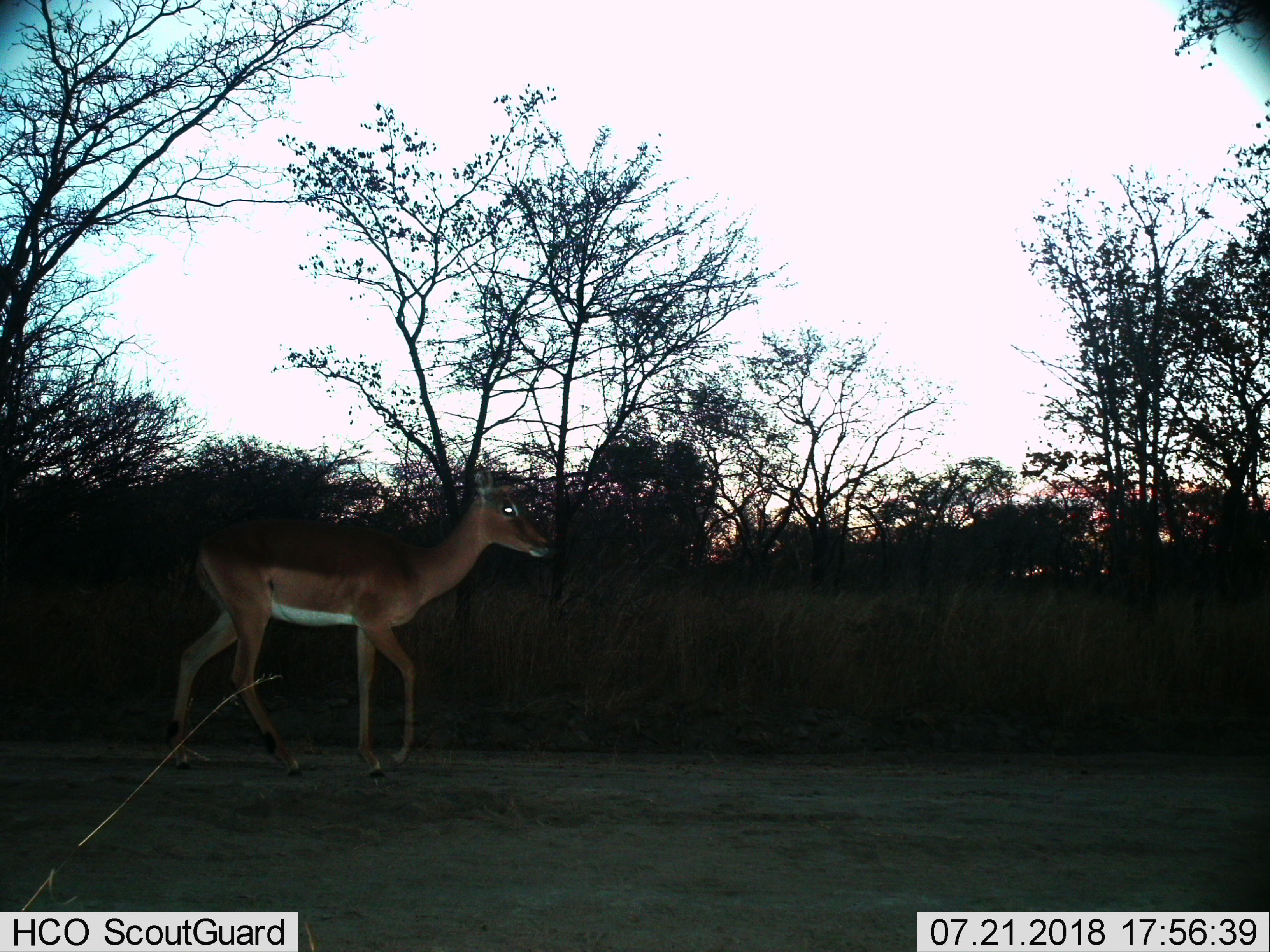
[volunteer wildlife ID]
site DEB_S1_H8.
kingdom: Animalia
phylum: Chordata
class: Mammalia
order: Artiodactyla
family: Bovidae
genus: Aepyceros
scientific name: Aepyceros melampus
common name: impala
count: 1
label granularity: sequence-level